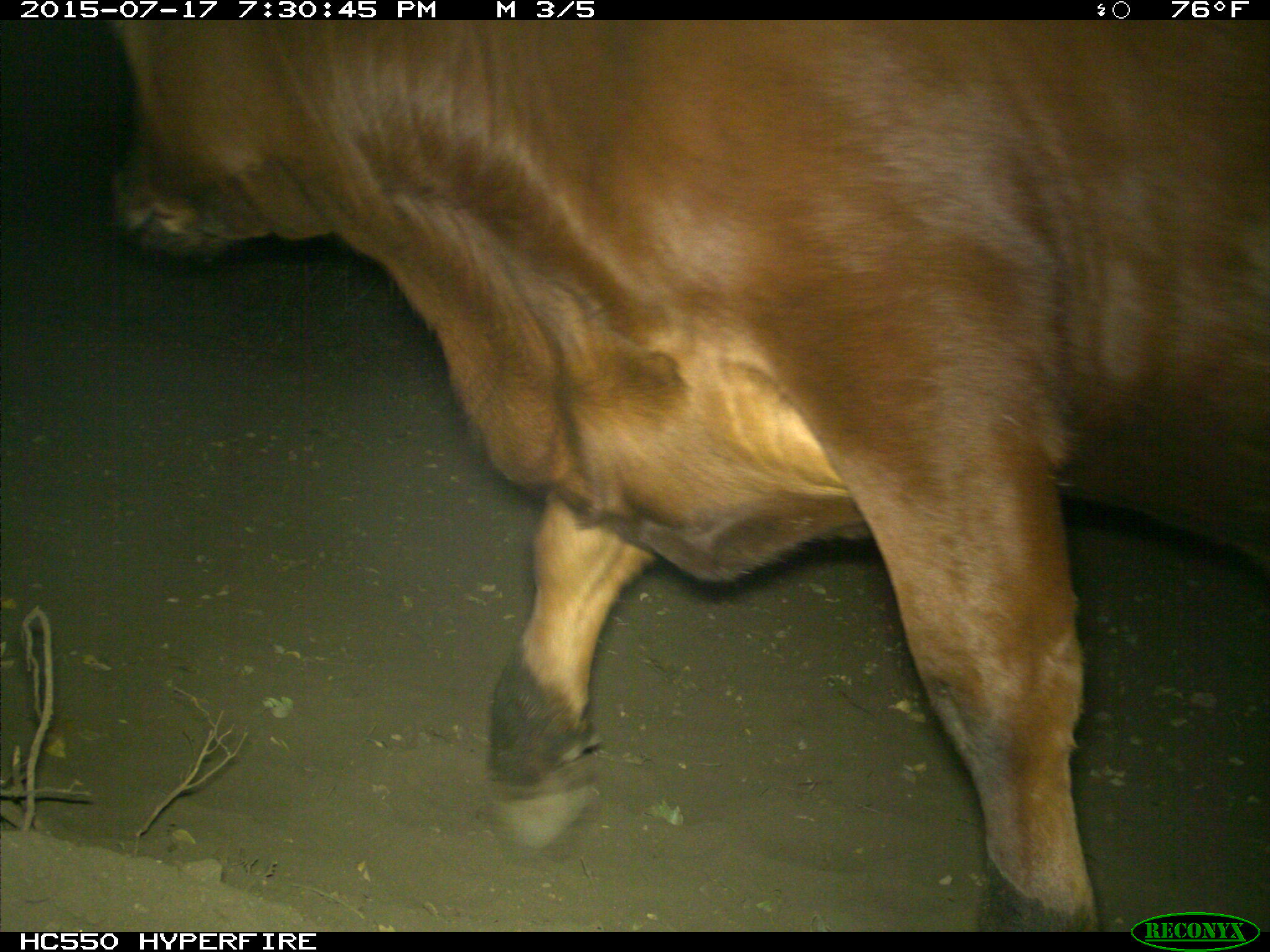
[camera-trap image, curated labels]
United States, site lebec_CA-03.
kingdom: Animalia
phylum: Chordata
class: Mammalia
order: Artiodactyla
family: Bovidae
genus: Bos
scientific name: Bos taurus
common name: domestic cow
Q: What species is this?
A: Bos taurus (domestic cow).